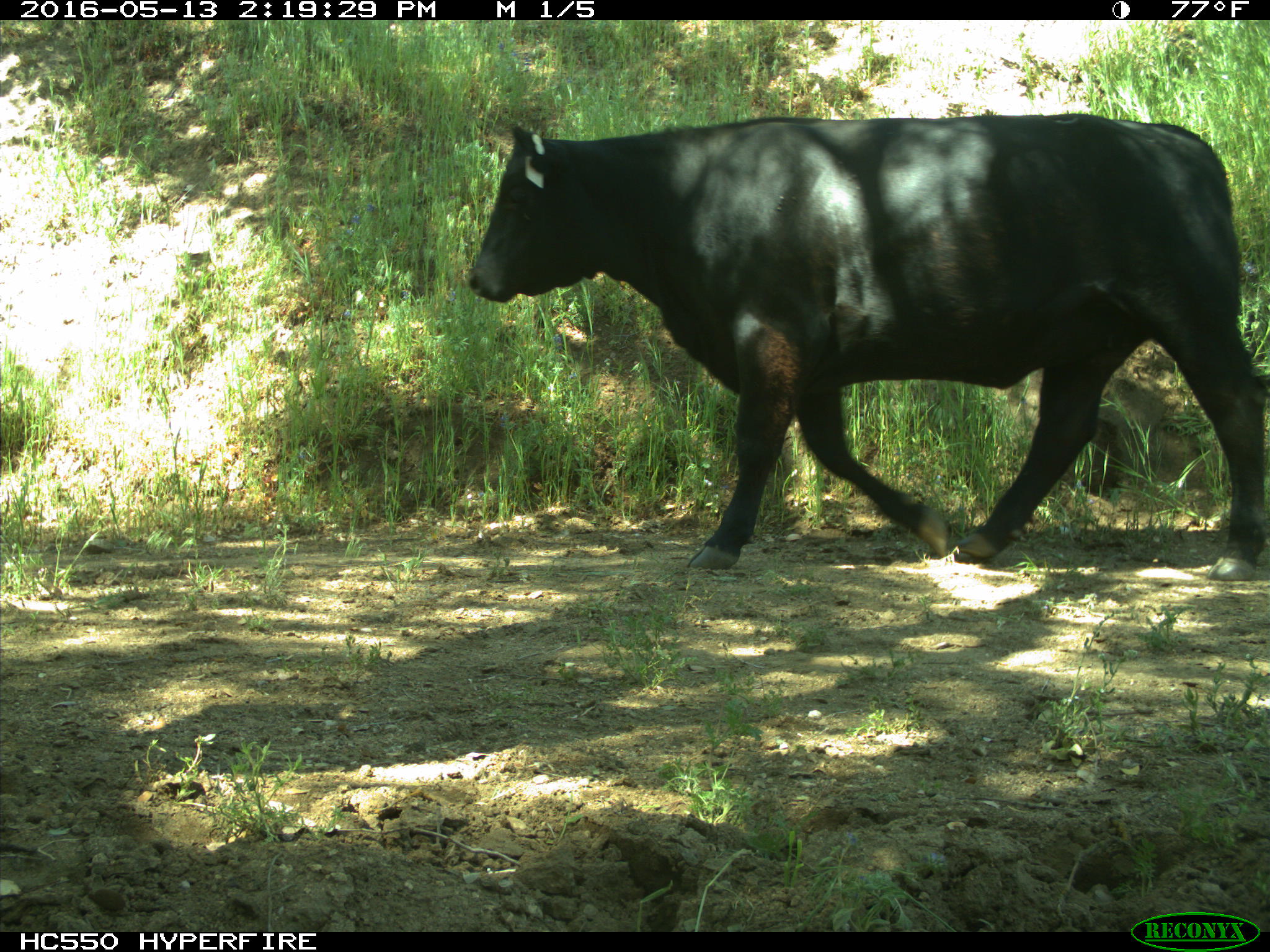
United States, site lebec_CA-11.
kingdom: Animalia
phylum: Chordata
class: Mammalia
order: Artiodactyla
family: Bovidae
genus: Bos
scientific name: Bos taurus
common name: domestic cow